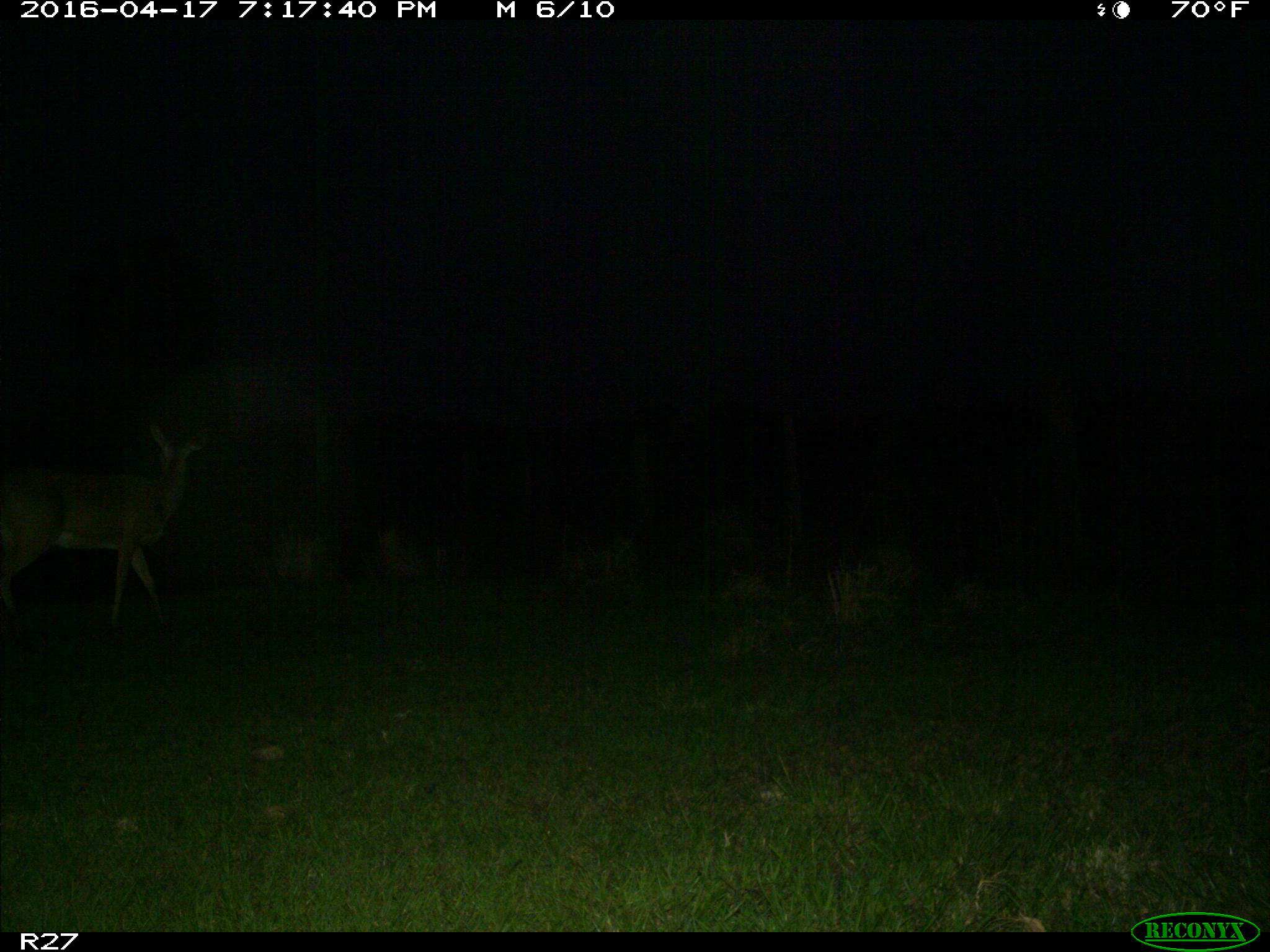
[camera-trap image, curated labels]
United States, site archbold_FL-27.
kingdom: Animalia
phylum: Chordata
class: Mammalia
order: Artiodactyla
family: Cervidae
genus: Odocoileus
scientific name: Odocoileus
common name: deer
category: unidentified deer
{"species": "unidentified deer (deer) (Odocoileus)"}